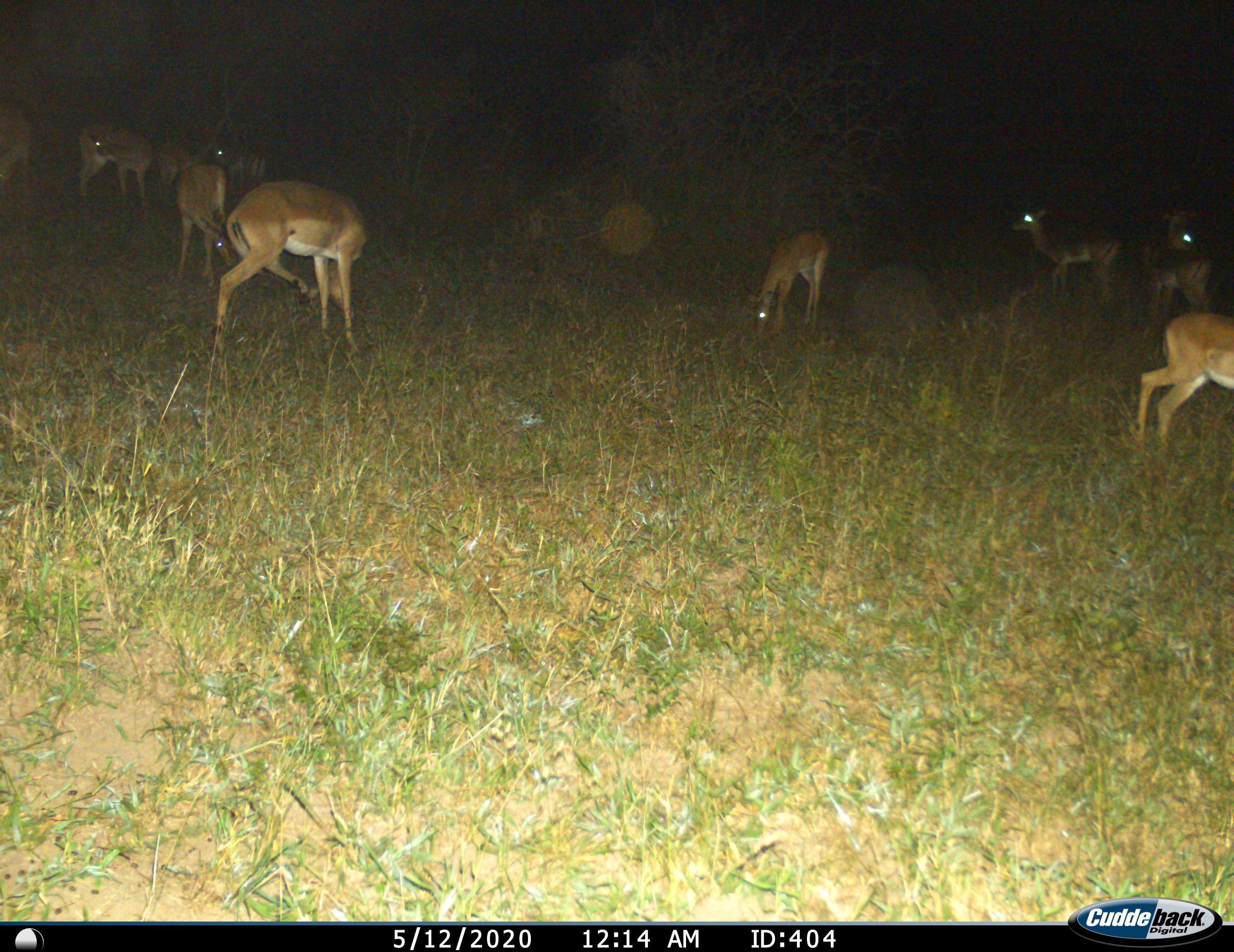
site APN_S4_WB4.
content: unidentified animal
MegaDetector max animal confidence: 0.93